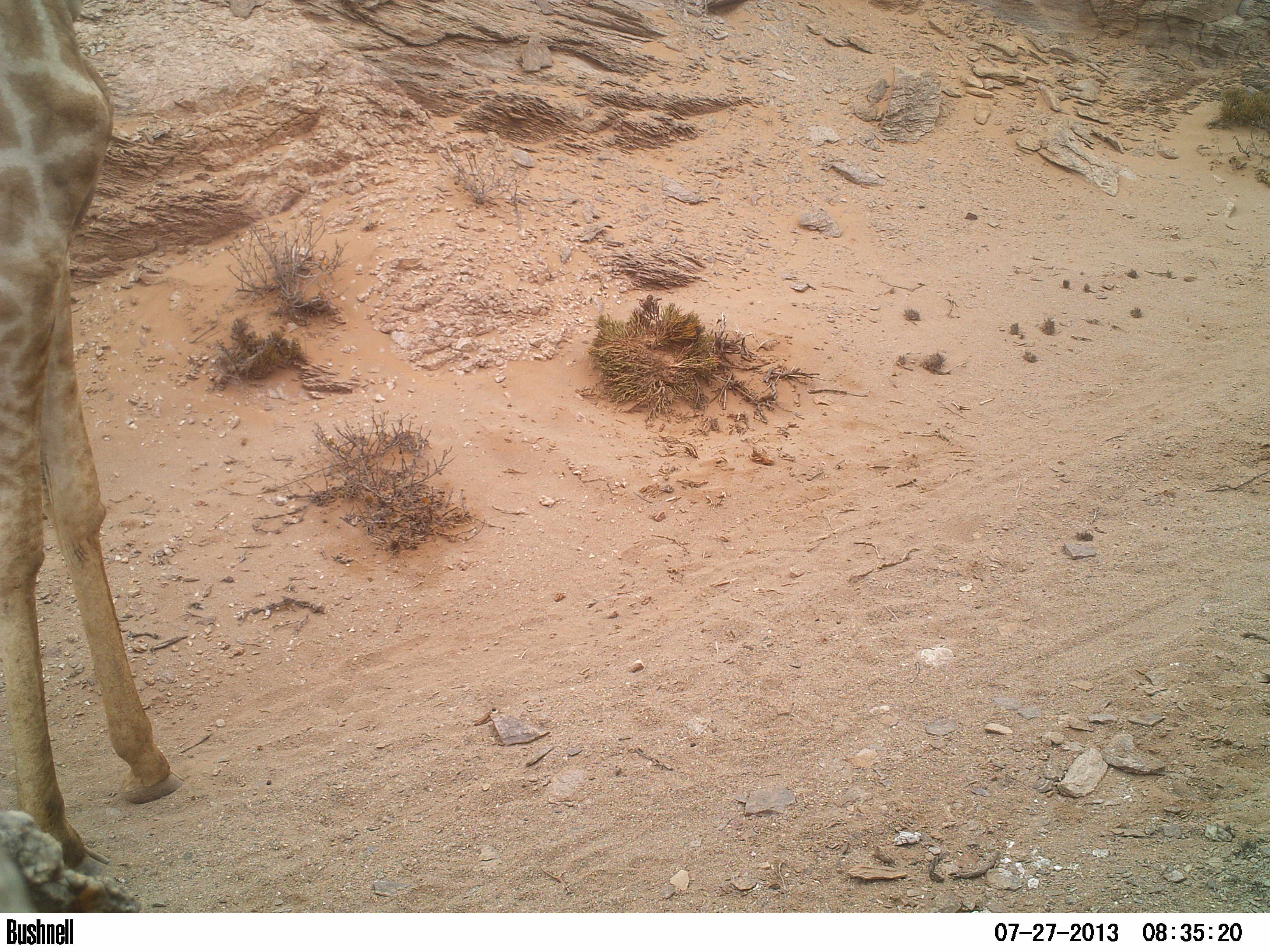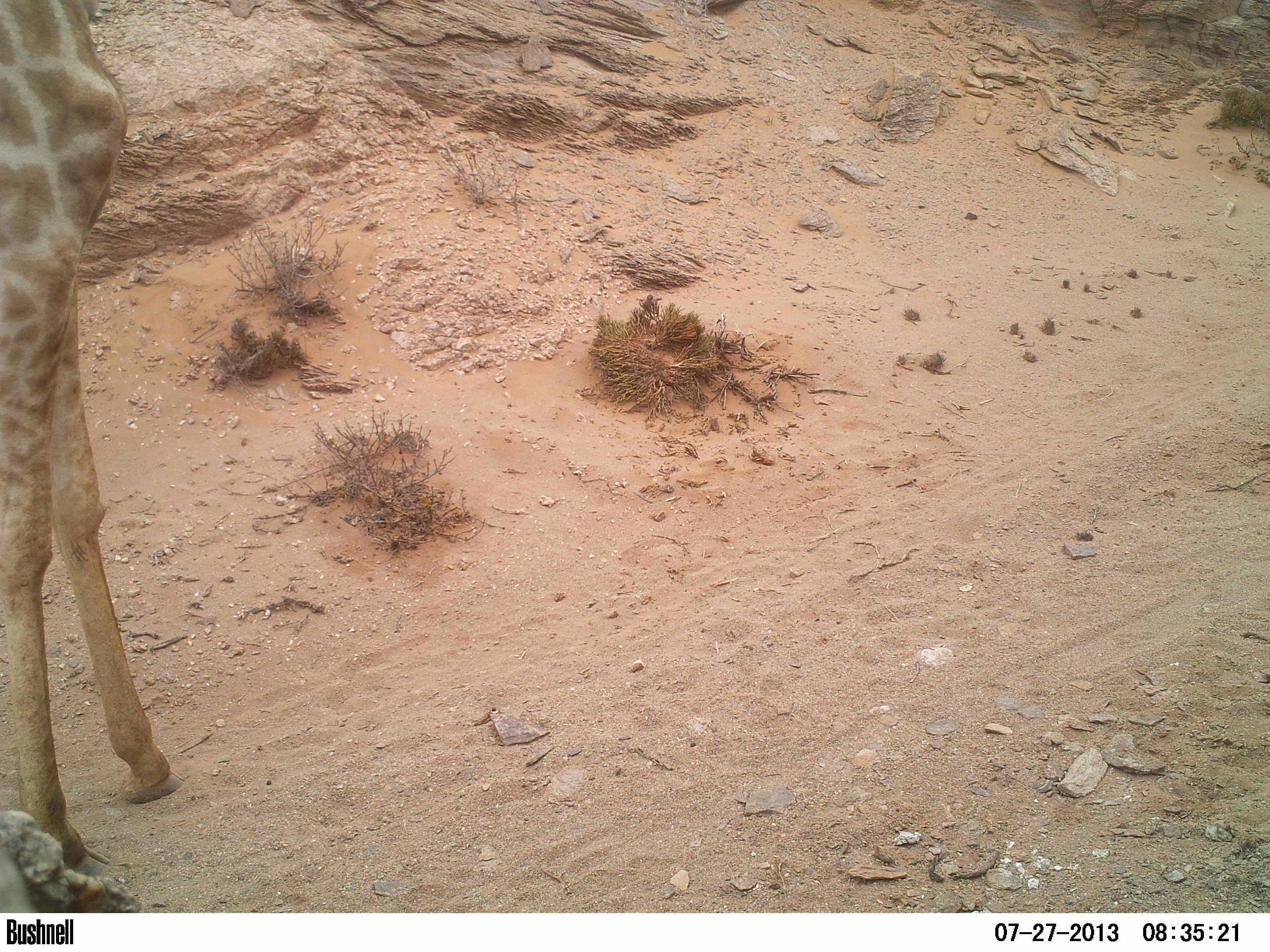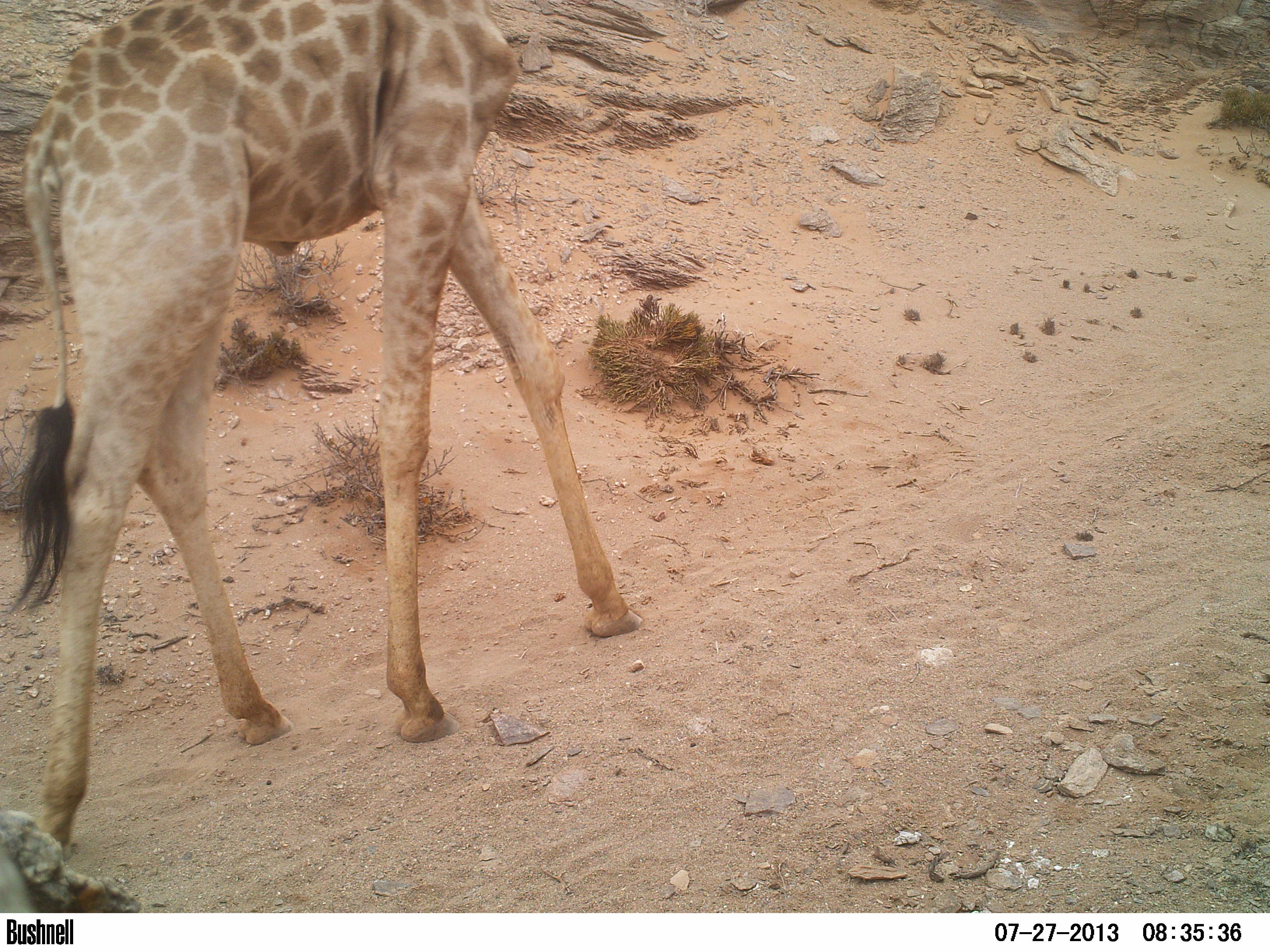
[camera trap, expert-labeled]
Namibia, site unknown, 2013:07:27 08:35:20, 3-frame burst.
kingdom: Animalia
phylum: Chordata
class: Mammalia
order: Artiodactyla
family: Giraffidae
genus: Giraffa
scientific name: Giraffa camelopardalis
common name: giraffe